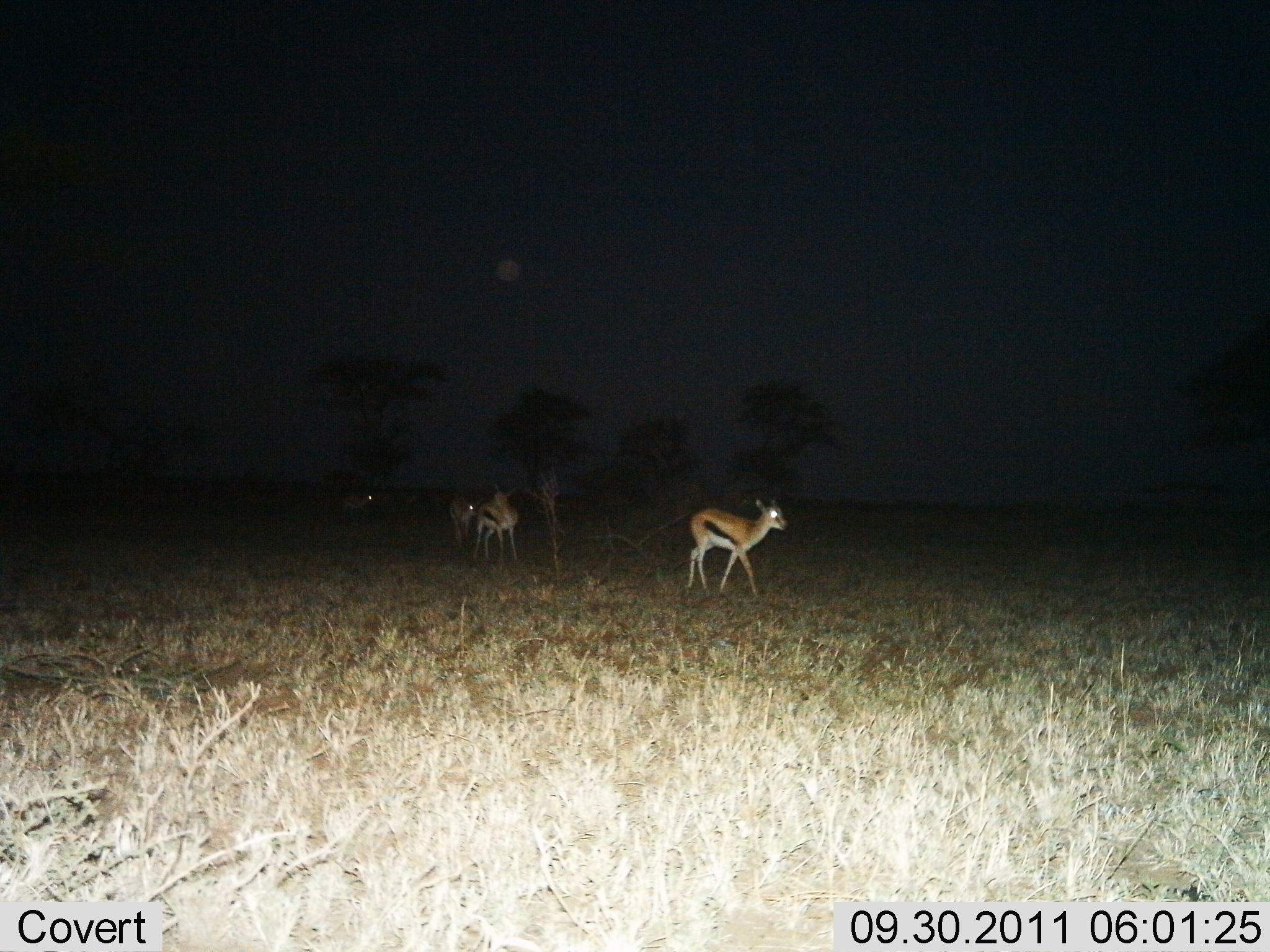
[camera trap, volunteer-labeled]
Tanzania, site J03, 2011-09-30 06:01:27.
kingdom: Animalia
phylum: Chordata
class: Mammalia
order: Artiodactyla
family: Bovidae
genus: Eudorcas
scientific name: Eudorcas thomsonii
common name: thomson's gazelle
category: gazellethomsons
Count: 4.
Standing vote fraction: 55%.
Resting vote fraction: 0%.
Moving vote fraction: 73%.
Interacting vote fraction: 9%.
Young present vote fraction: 0%.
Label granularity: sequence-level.